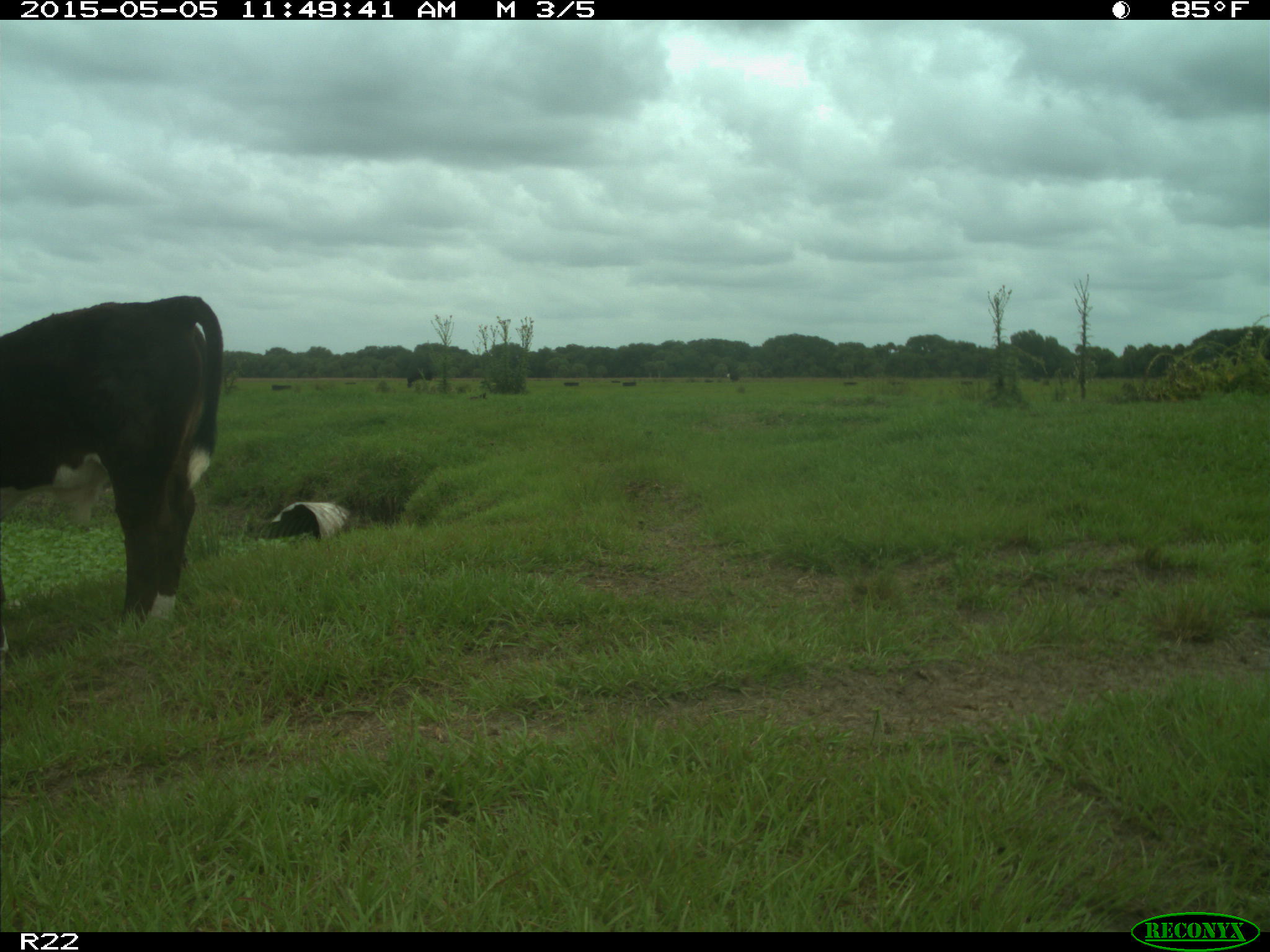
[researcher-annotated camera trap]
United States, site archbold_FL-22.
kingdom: Animalia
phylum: Chordata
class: Mammalia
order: Artiodactyla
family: Bovidae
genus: Bos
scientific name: Bos taurus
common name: domestic cow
Bos taurus (domestic cow).